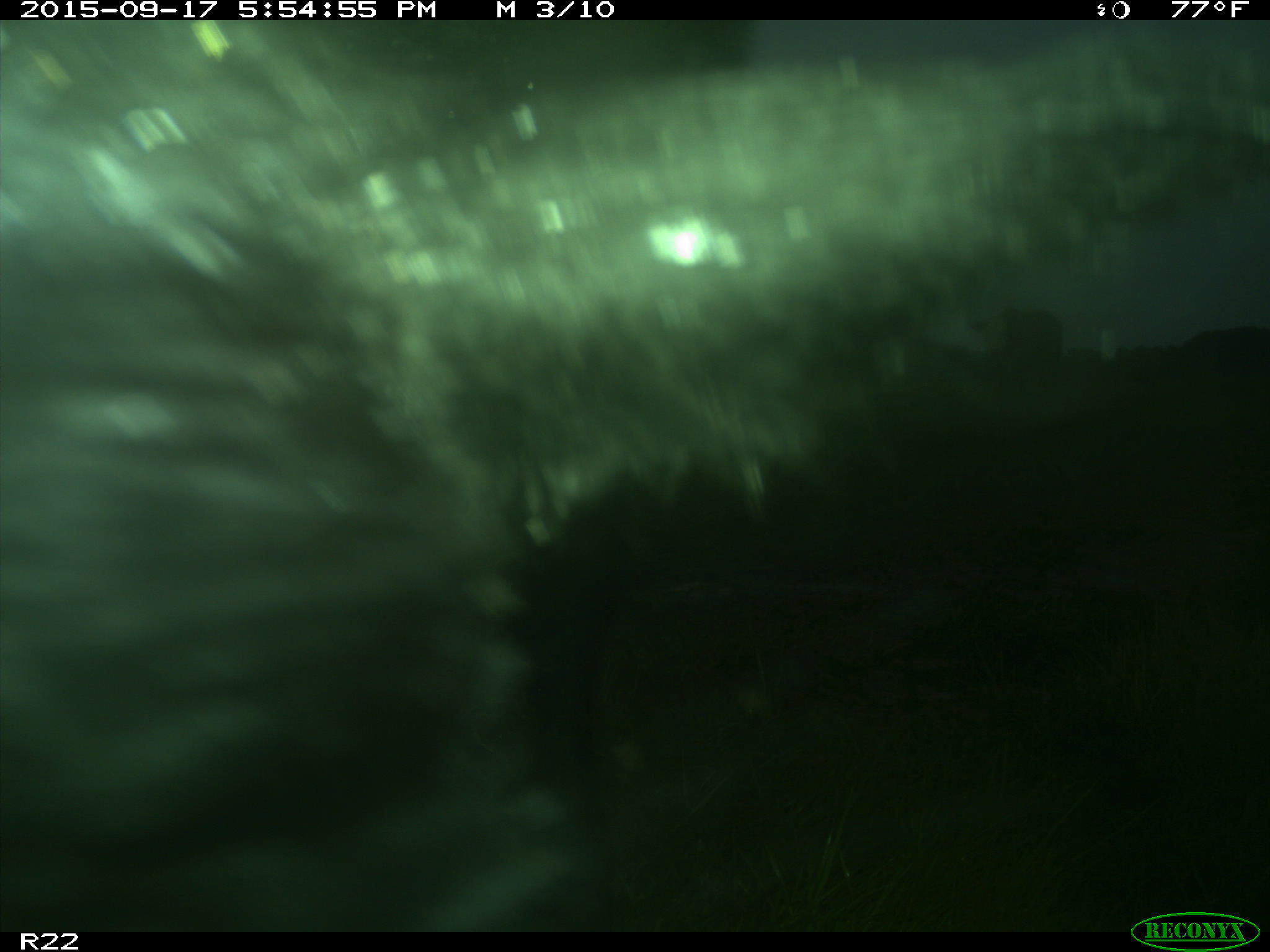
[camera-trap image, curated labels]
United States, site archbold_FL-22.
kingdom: Animalia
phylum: Chordata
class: Mammalia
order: Artiodactyla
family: Bovidae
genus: Bos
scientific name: Bos taurus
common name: domestic cow